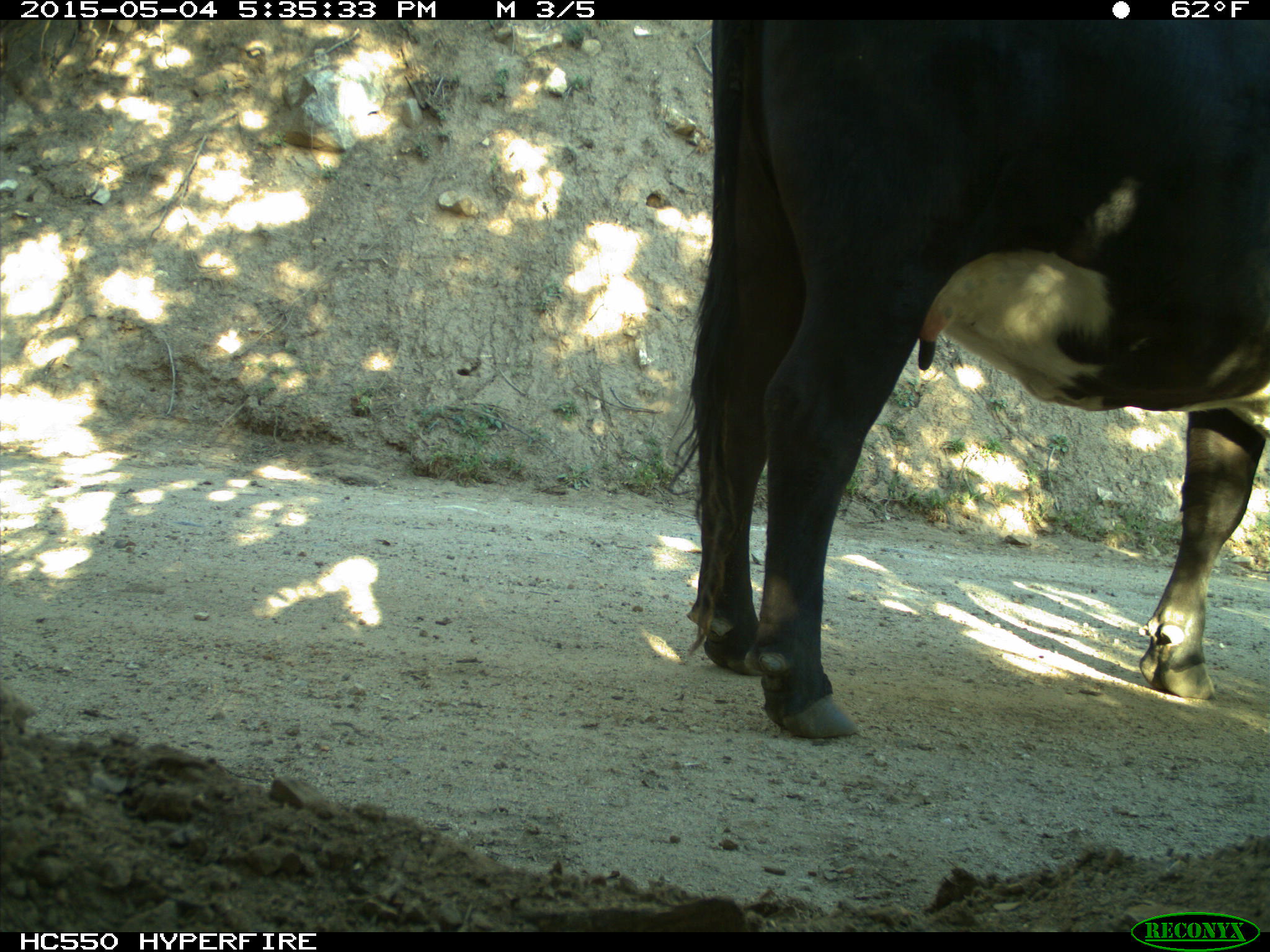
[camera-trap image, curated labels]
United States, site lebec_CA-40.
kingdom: Animalia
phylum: Chordata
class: Mammalia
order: Artiodactyla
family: Bovidae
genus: Bos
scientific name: Bos taurus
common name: domestic cow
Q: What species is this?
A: Bos taurus (domestic cow).